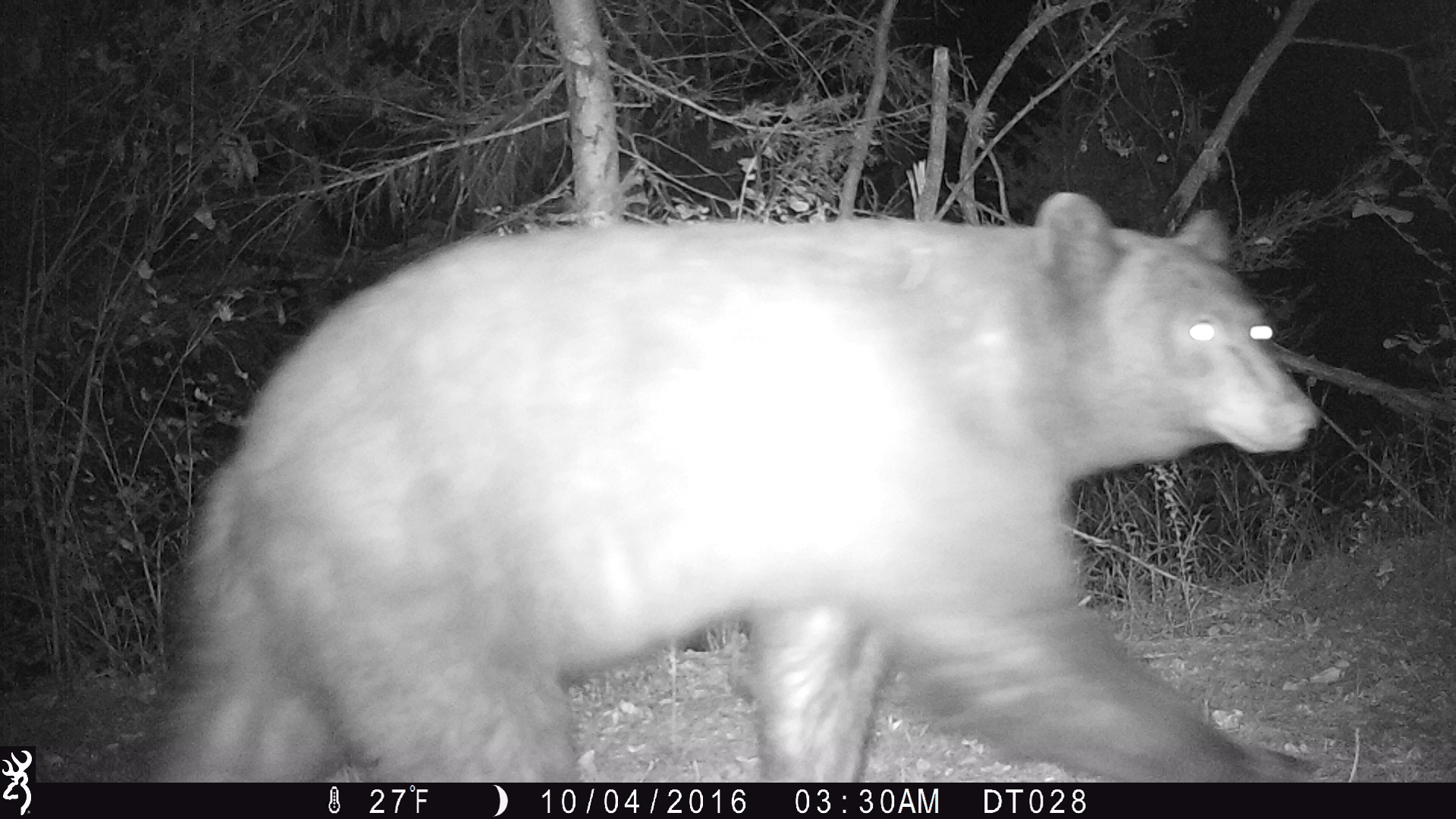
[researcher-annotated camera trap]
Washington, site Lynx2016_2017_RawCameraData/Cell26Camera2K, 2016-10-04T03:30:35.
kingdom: Animalia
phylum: Chordata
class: Mammalia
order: Carnivora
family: Ursidae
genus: Ursus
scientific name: Ursus americanus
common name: american black bear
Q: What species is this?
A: Ursus americanus (american black bear).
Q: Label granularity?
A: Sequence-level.